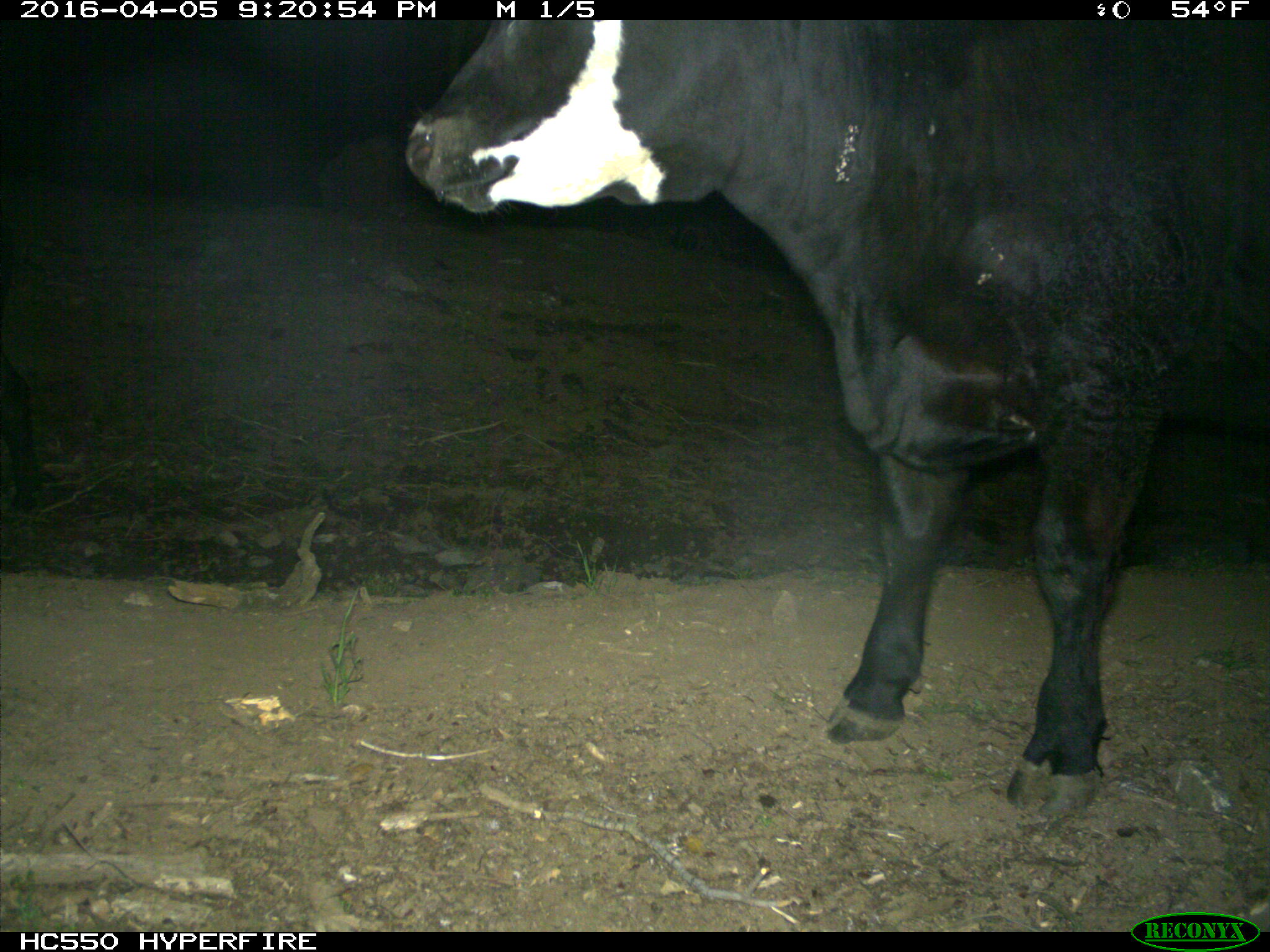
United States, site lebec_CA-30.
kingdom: Animalia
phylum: Chordata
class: Mammalia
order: Artiodactyla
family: Bovidae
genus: Bos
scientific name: Bos taurus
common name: domestic cow